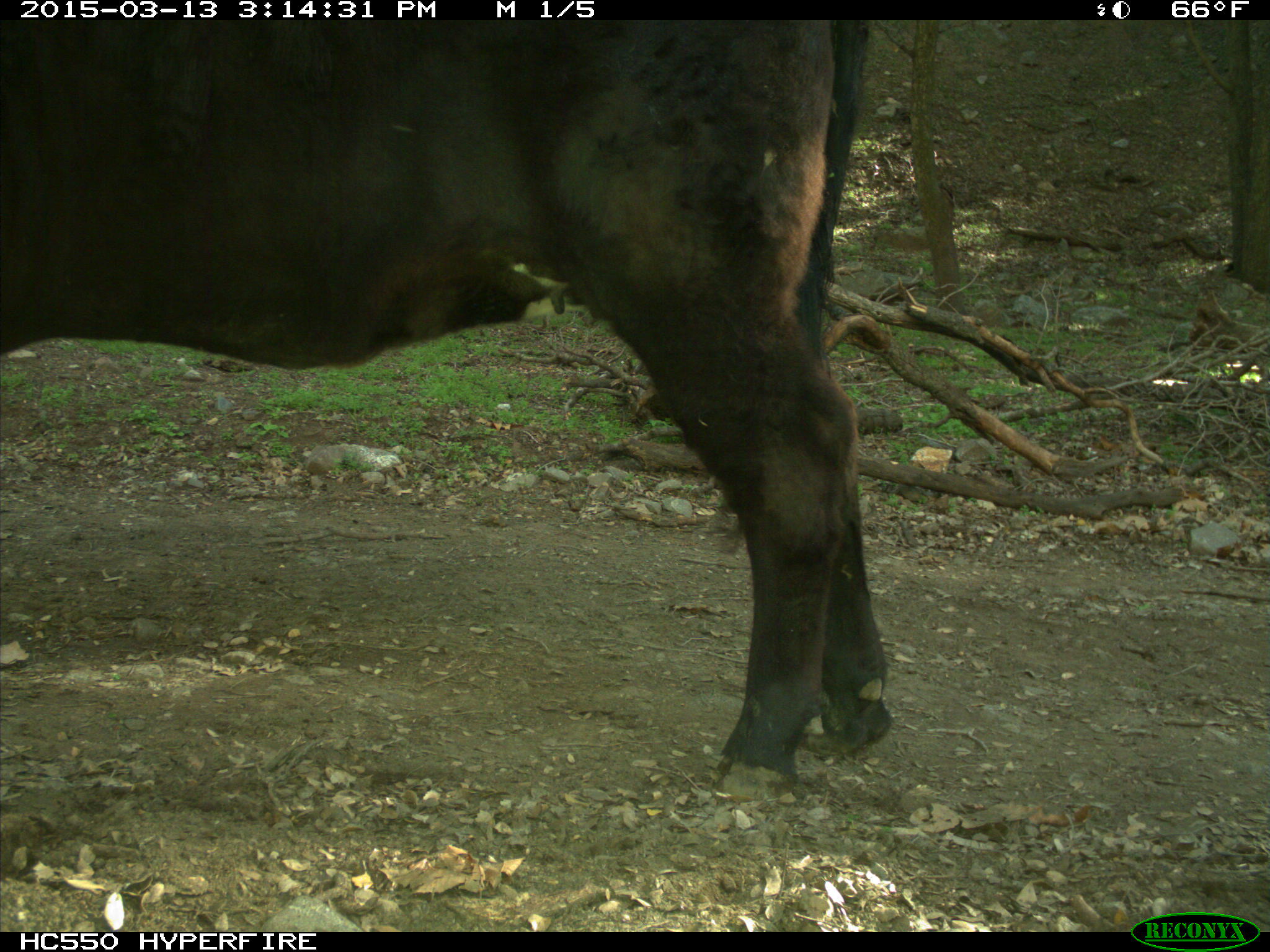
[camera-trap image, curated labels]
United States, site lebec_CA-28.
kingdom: Animalia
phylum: Chordata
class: Mammalia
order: Artiodactyla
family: Bovidae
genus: Bos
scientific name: Bos taurus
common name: domestic cow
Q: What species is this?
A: Bos taurus (domestic cow).